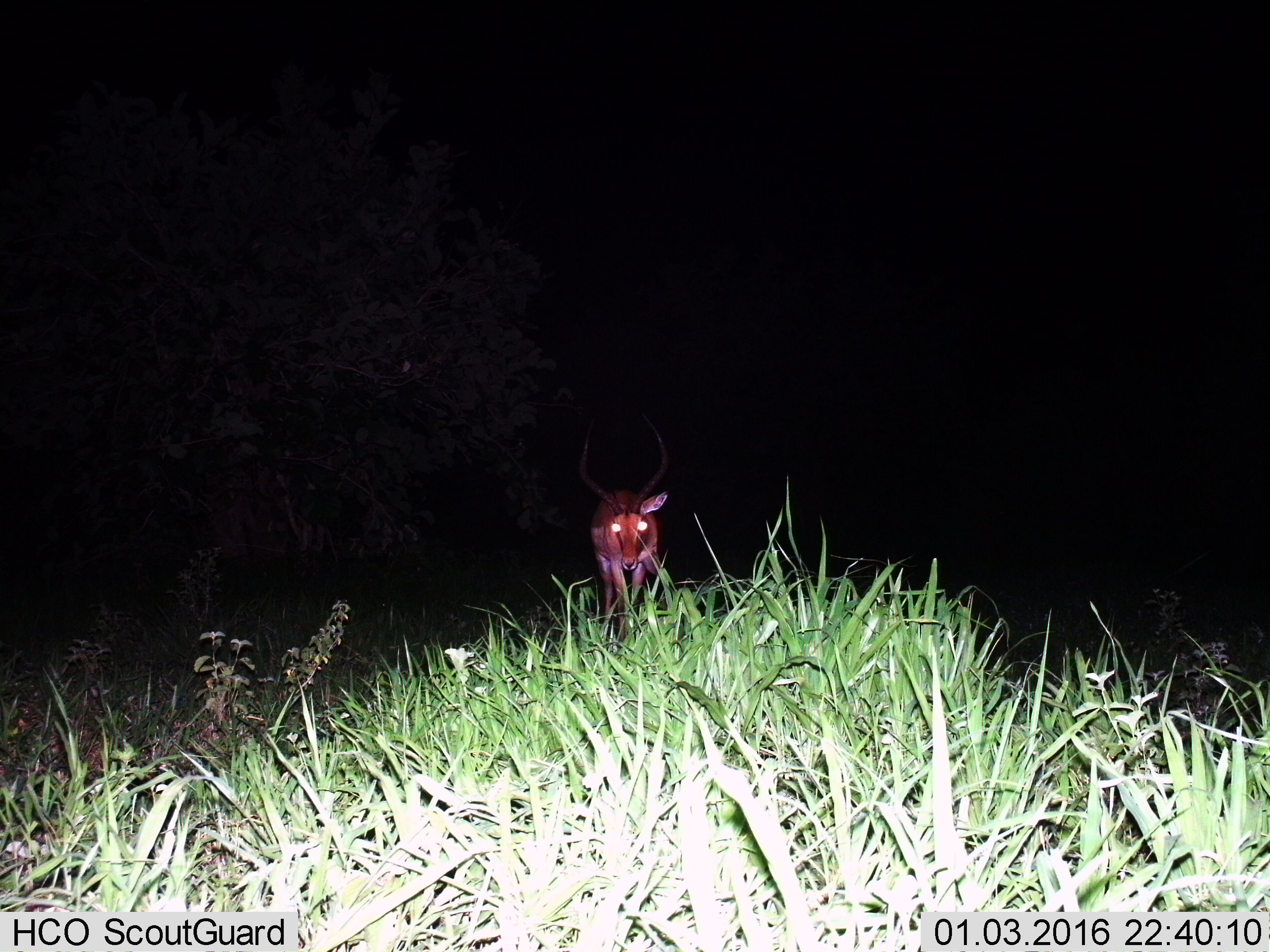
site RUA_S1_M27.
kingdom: Animalia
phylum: Chordata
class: Mammalia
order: Artiodactyla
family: Bovidae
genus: Aepyceros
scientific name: Aepyceros melampus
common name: impala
Impala (Aepyceros melampus), count 1. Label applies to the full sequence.